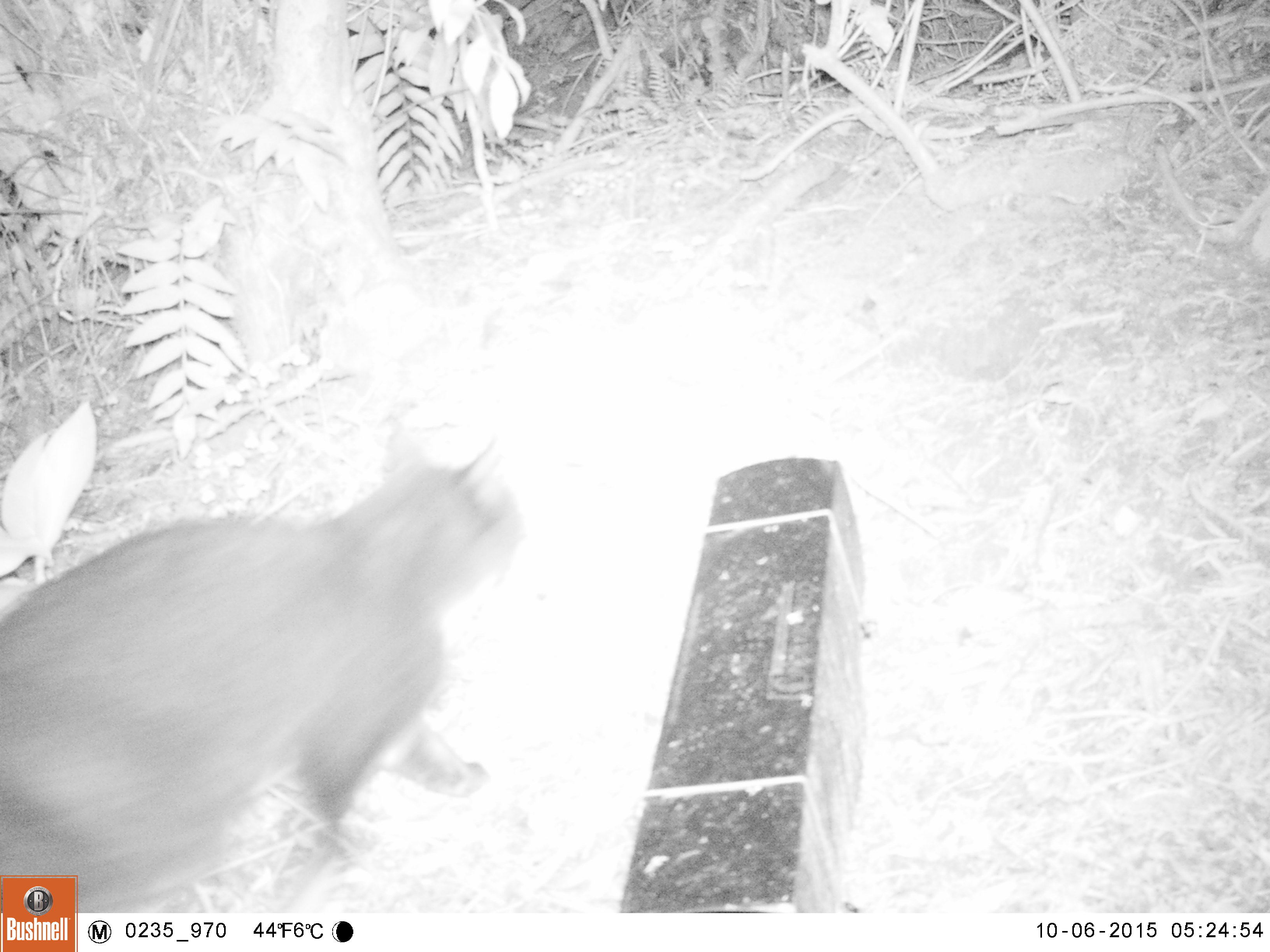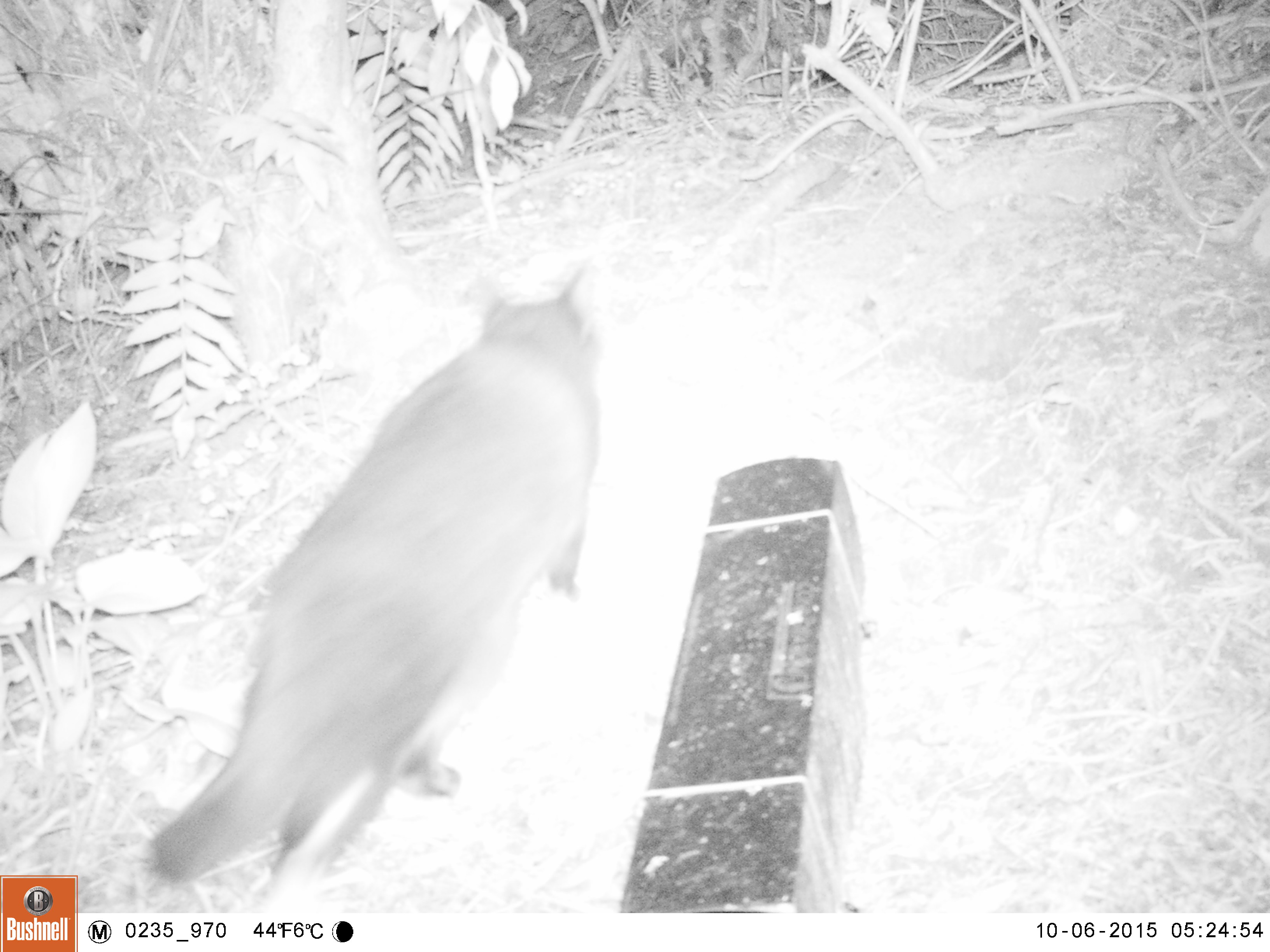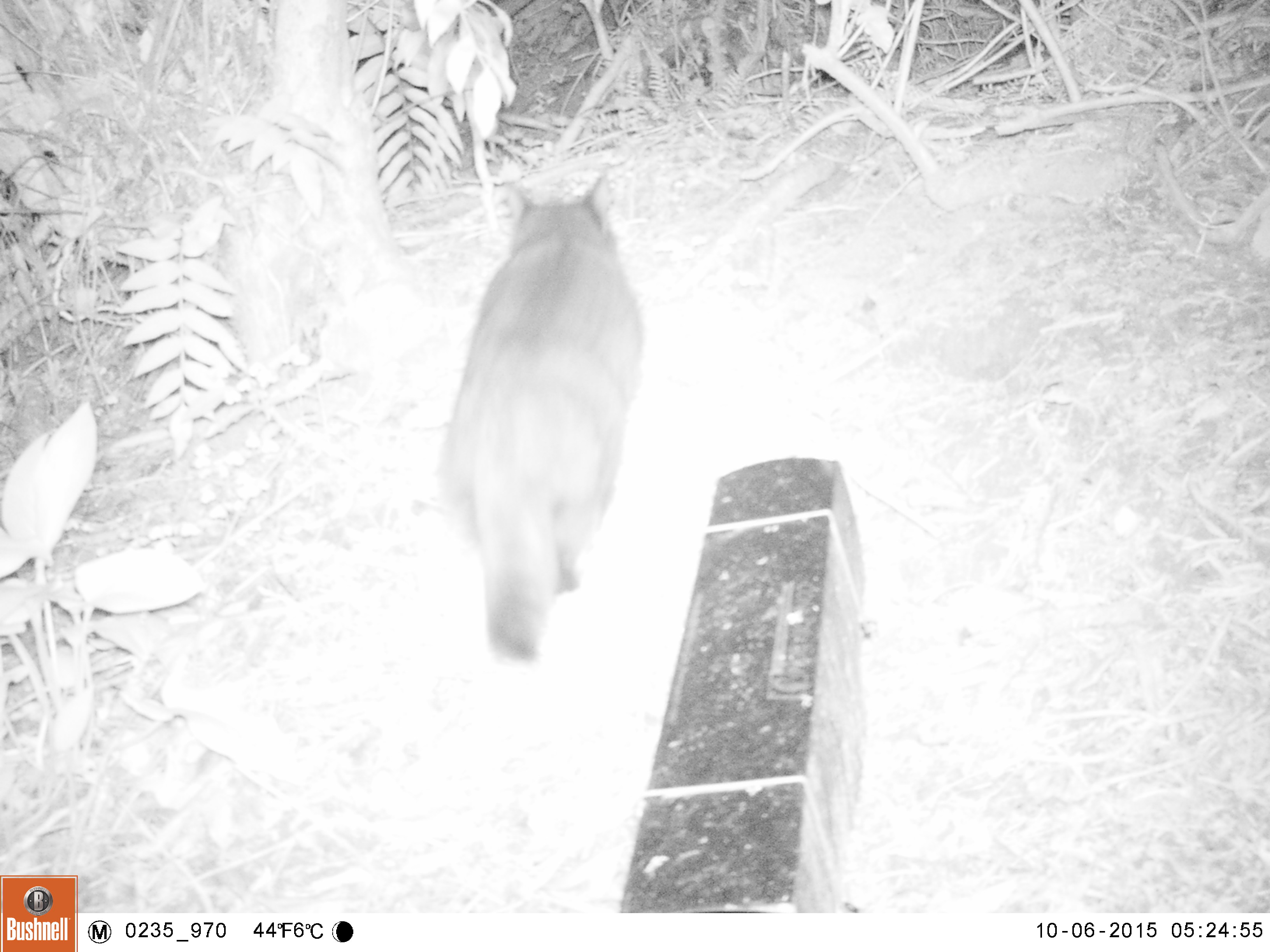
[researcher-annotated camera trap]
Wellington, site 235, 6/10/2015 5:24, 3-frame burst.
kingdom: Animalia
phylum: Chordata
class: Mammalia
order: Carnivora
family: Felidae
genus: Felis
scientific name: Felis catus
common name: cat